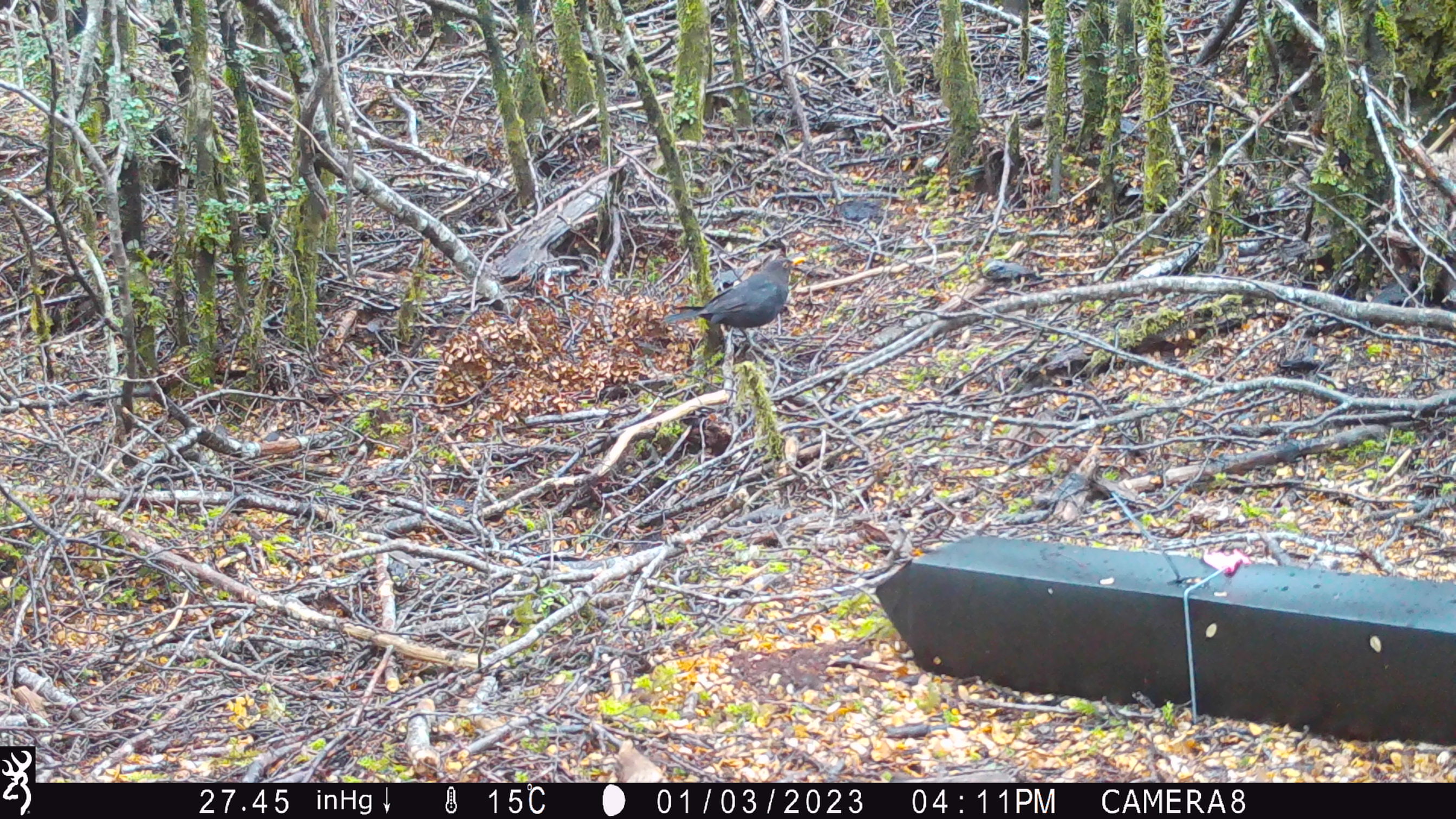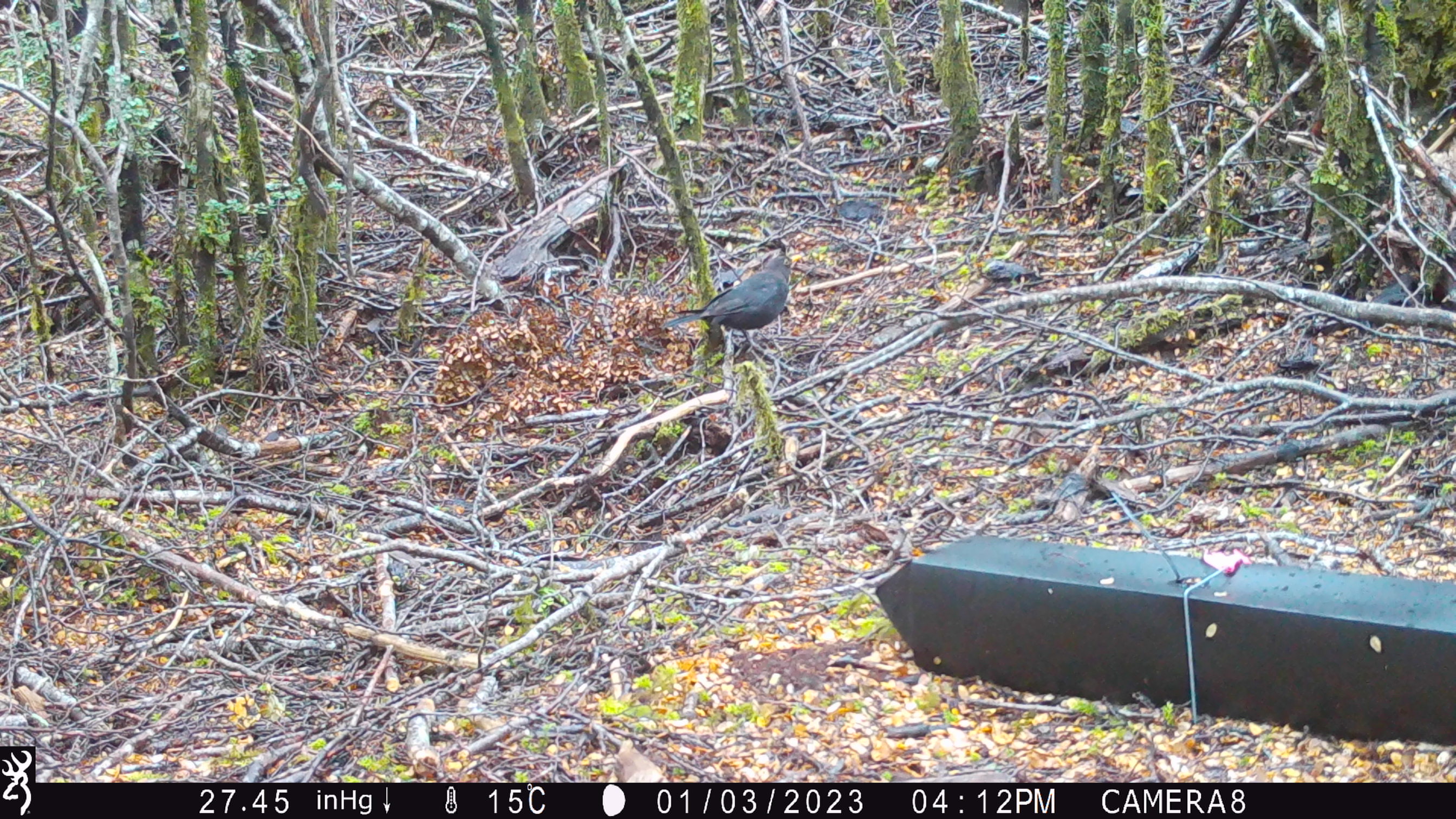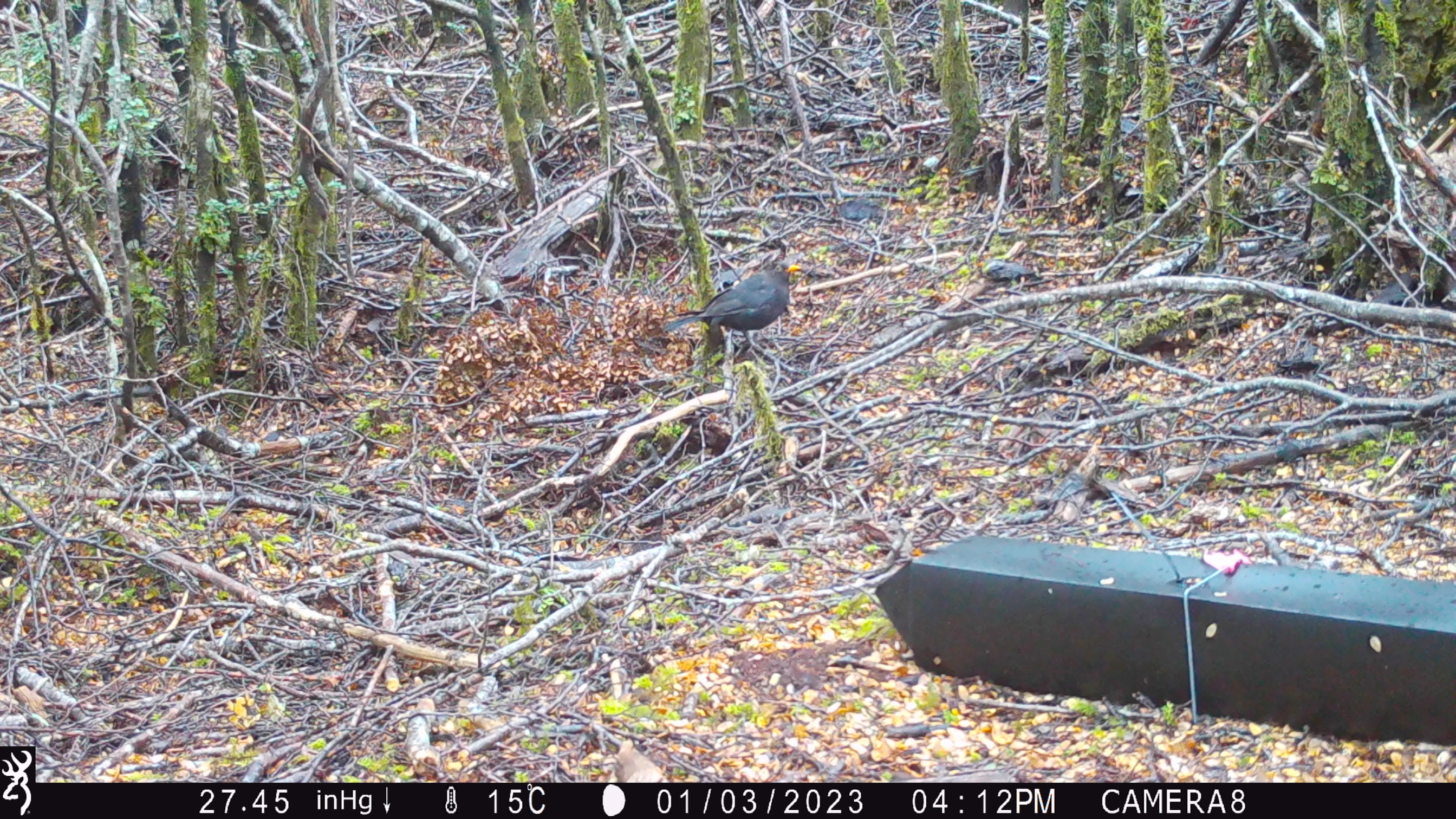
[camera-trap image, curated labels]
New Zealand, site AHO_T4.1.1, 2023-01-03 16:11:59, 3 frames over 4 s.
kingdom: Animalia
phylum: Chordata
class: Aves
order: Passeriformes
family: Turdidae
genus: Turdus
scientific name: Turdus merula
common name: eurasian blackbird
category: blackbird